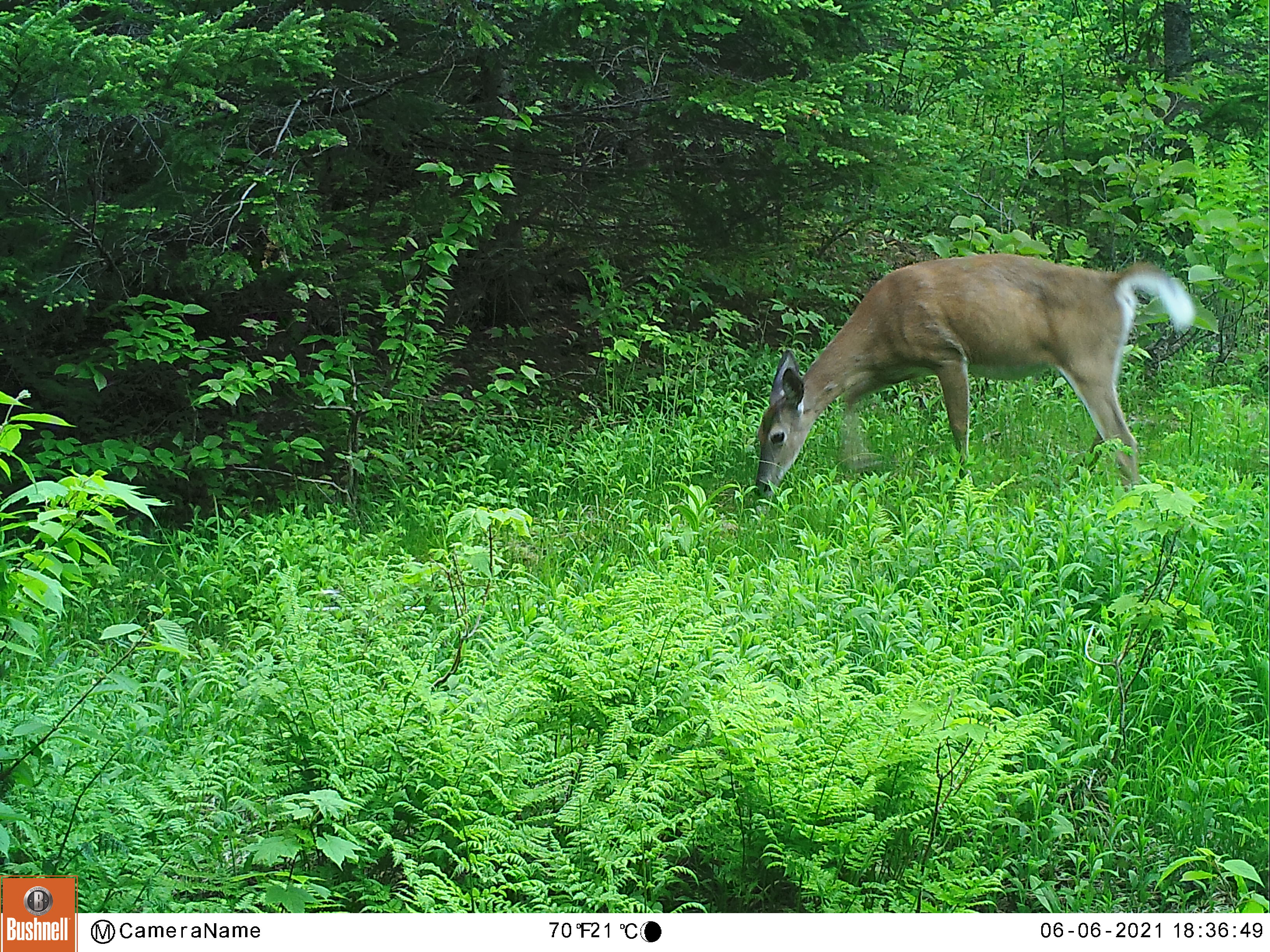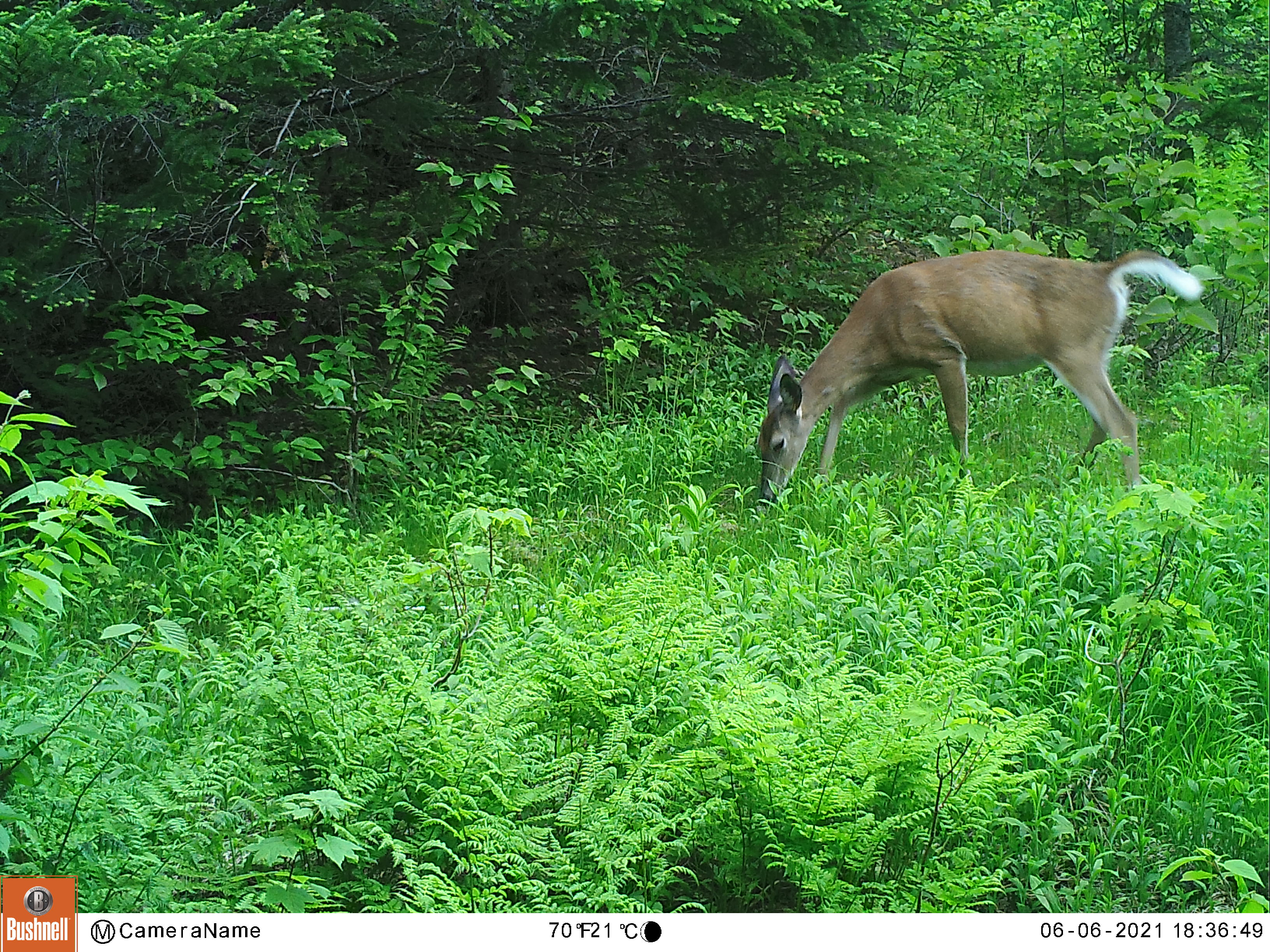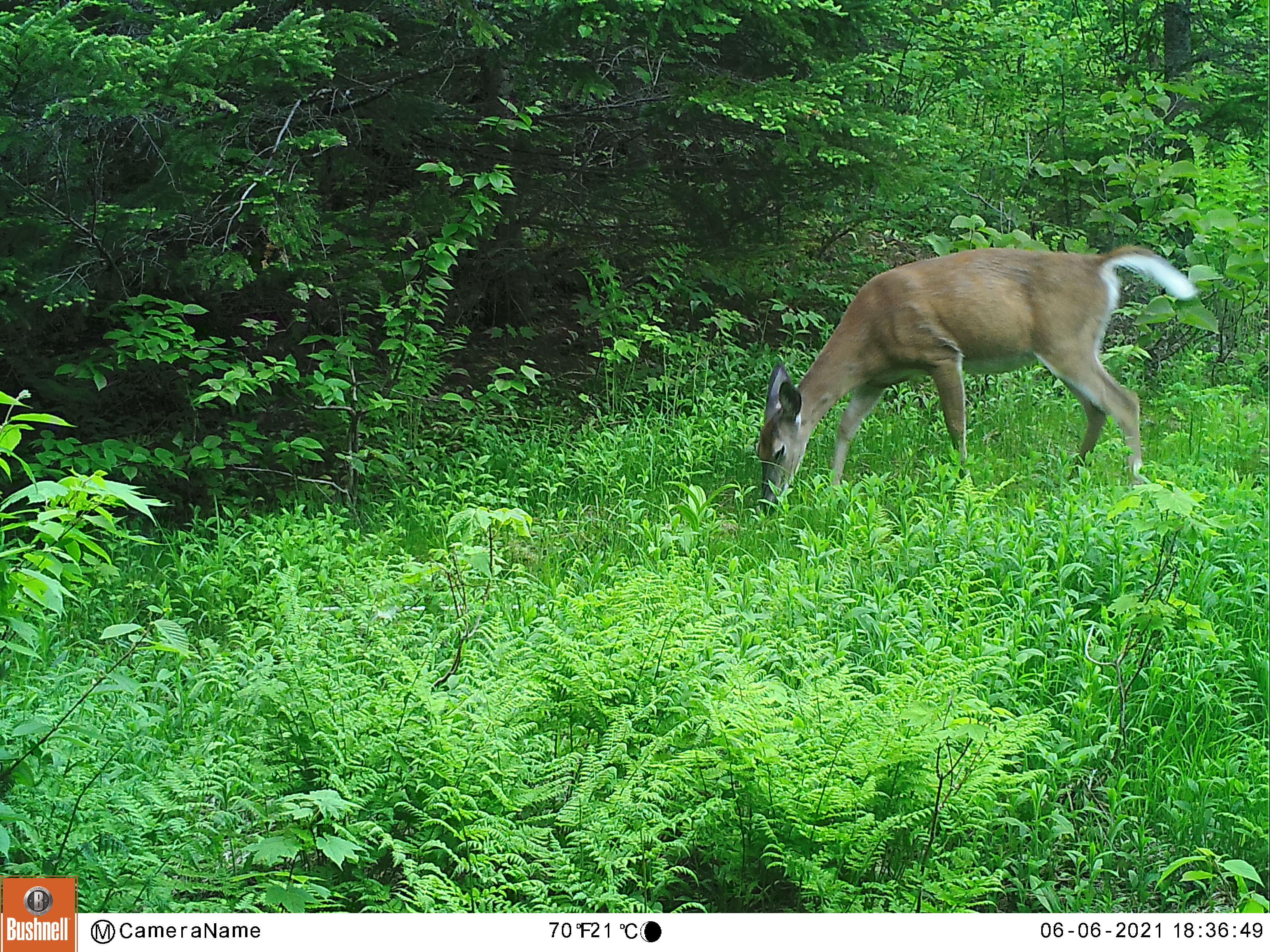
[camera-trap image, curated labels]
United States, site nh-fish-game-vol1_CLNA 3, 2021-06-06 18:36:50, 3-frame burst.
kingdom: Animalia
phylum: Chordata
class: Mammalia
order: Artiodactyla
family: Cervidae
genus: Odocoileus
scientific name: Odocoileus virginianus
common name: white-tailed deer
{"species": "white-tailed deer (Odocoileus virginianus)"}